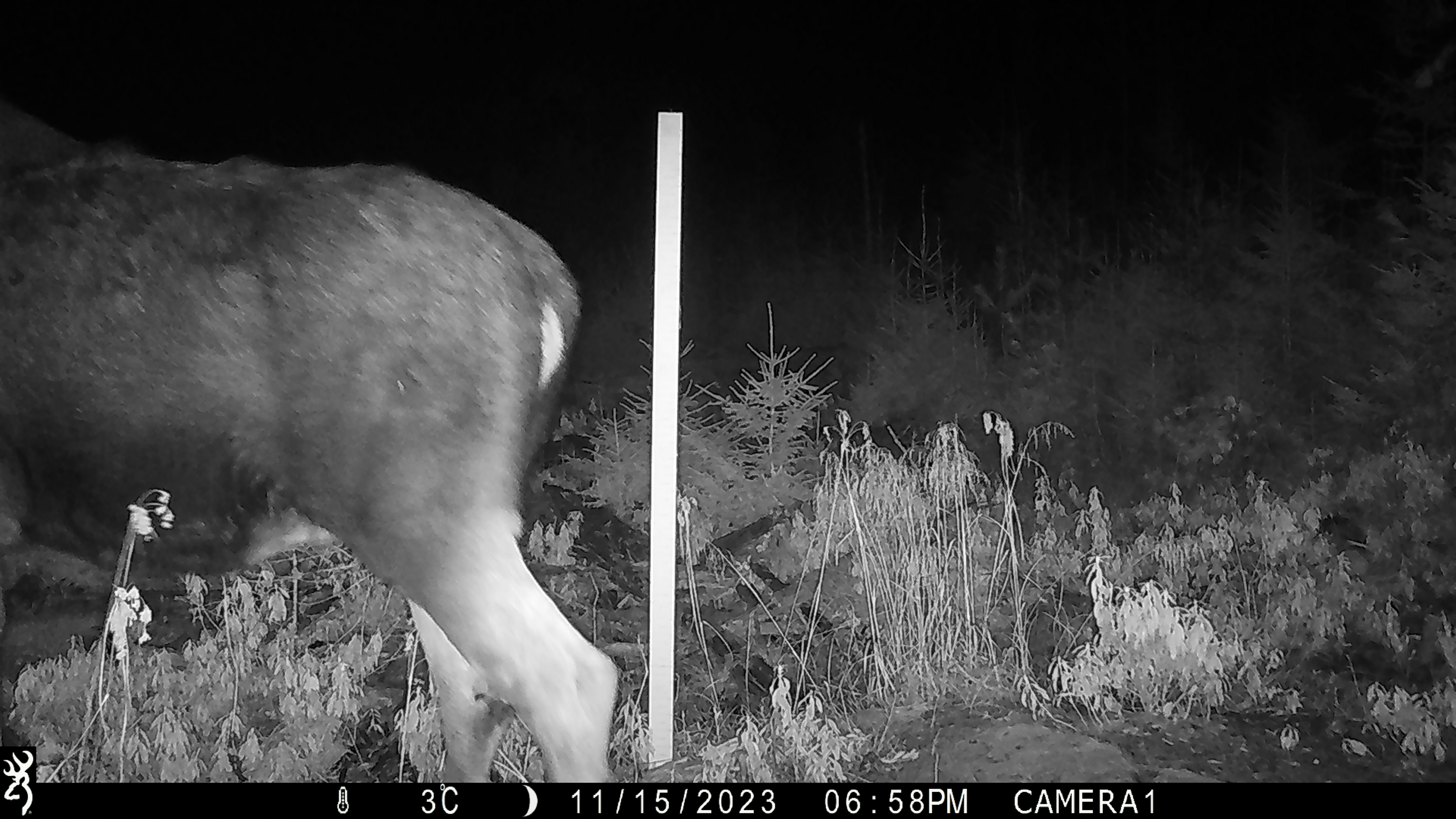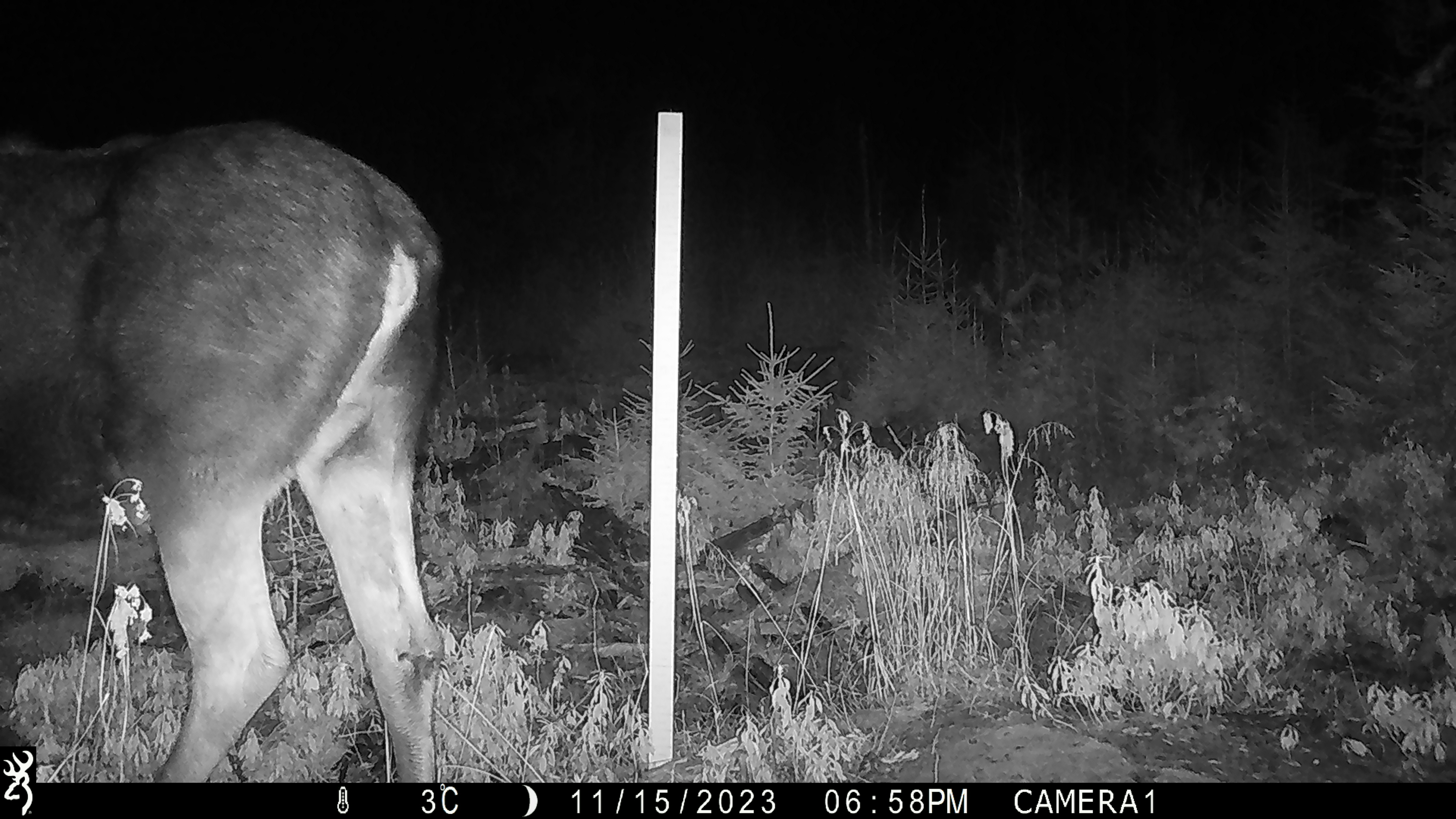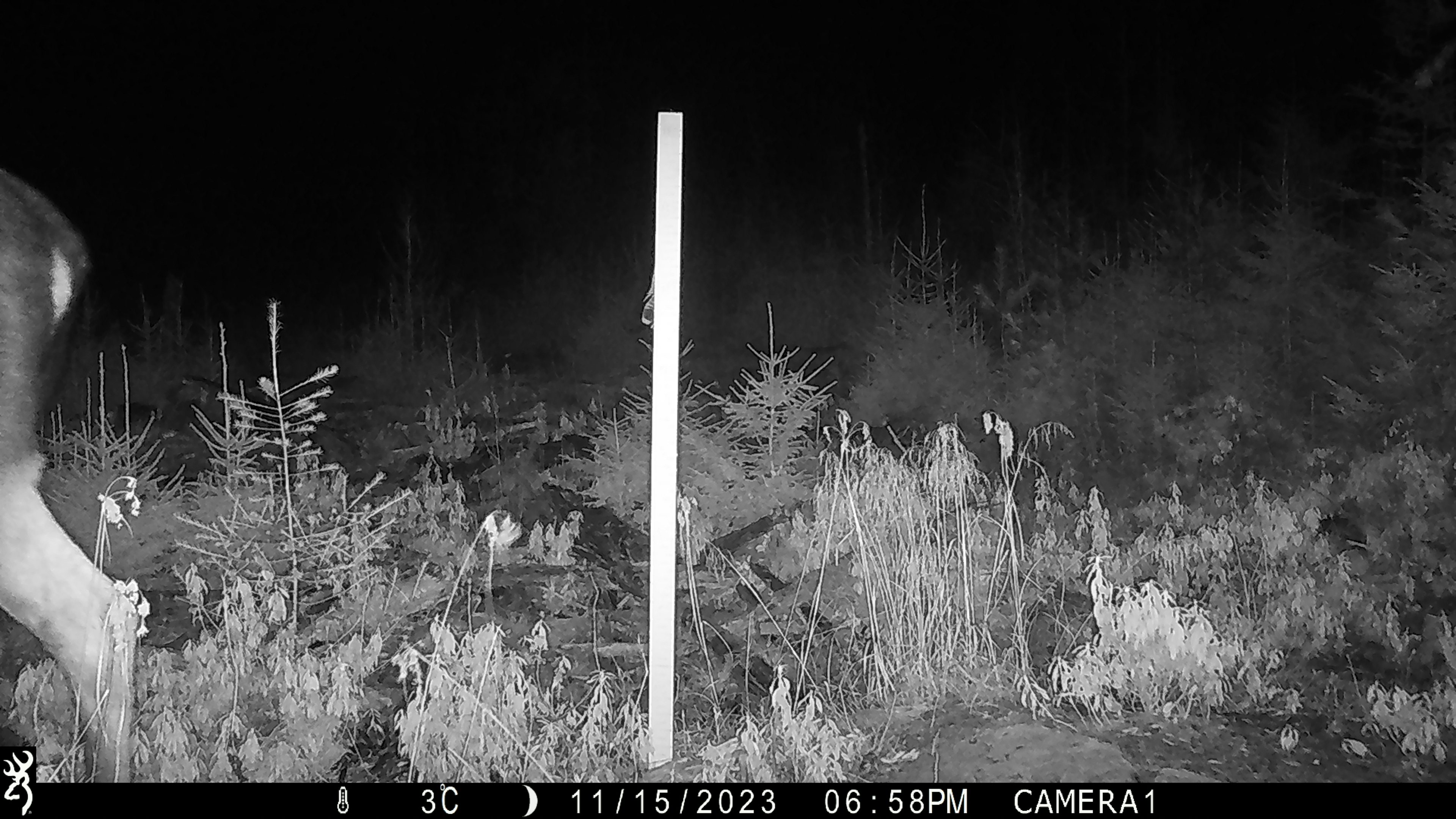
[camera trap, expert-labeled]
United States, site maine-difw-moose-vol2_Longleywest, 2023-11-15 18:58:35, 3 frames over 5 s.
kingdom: Animalia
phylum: Chordata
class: Mammalia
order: Artiodactyla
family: Cervidae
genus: Alces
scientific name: Alces alces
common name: moose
Moose (Alces alces).